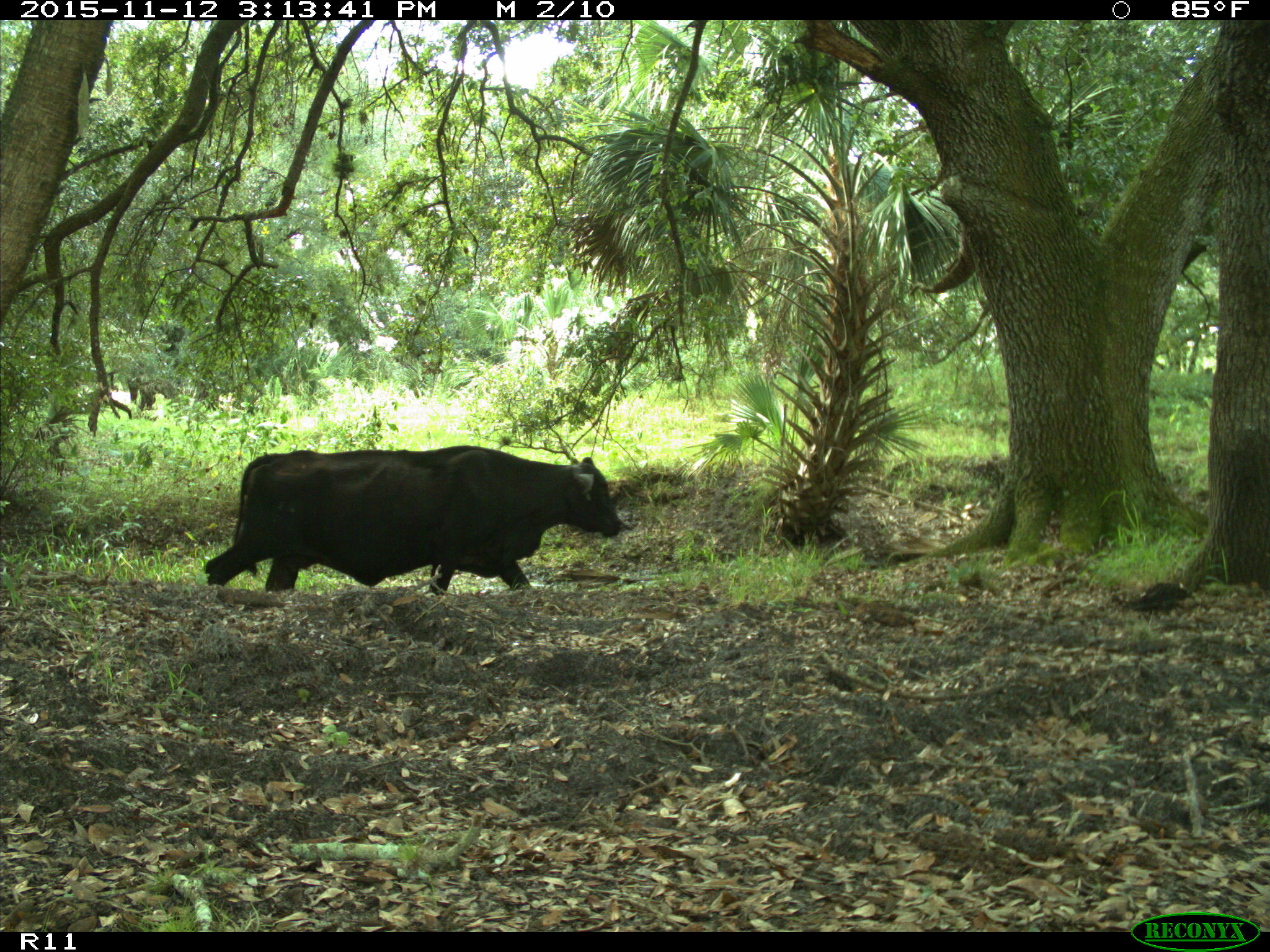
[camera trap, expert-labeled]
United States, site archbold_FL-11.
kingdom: Animalia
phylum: Chordata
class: Mammalia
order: Artiodactyla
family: Bovidae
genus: Bos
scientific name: Bos taurus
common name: domestic cow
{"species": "Bos taurus (domestic cow)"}